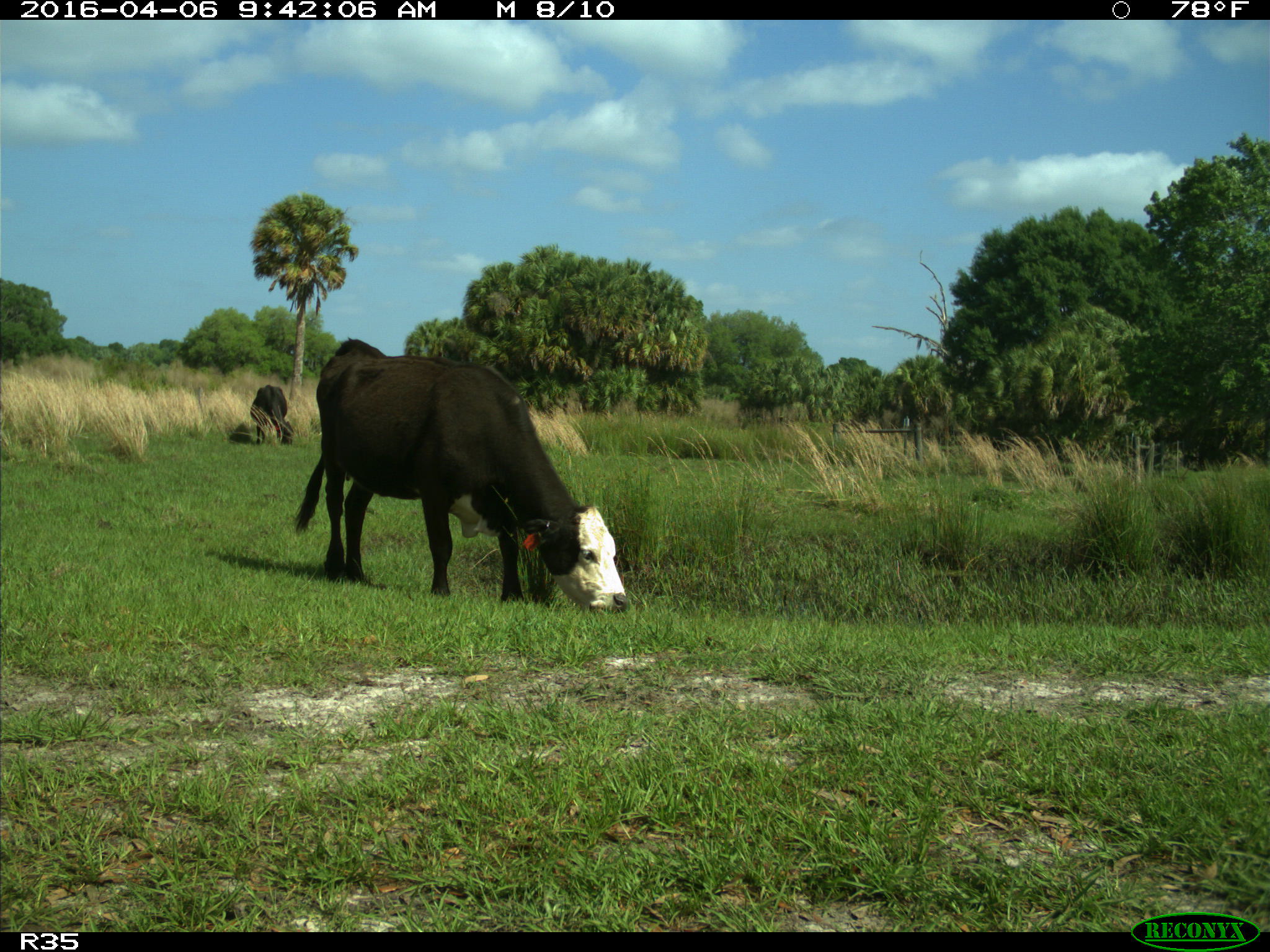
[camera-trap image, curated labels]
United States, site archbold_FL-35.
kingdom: Animalia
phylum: Chordata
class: Mammalia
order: Artiodactyla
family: Bovidae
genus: Bos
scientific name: Bos taurus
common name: domestic cow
Bos taurus (domestic cow).